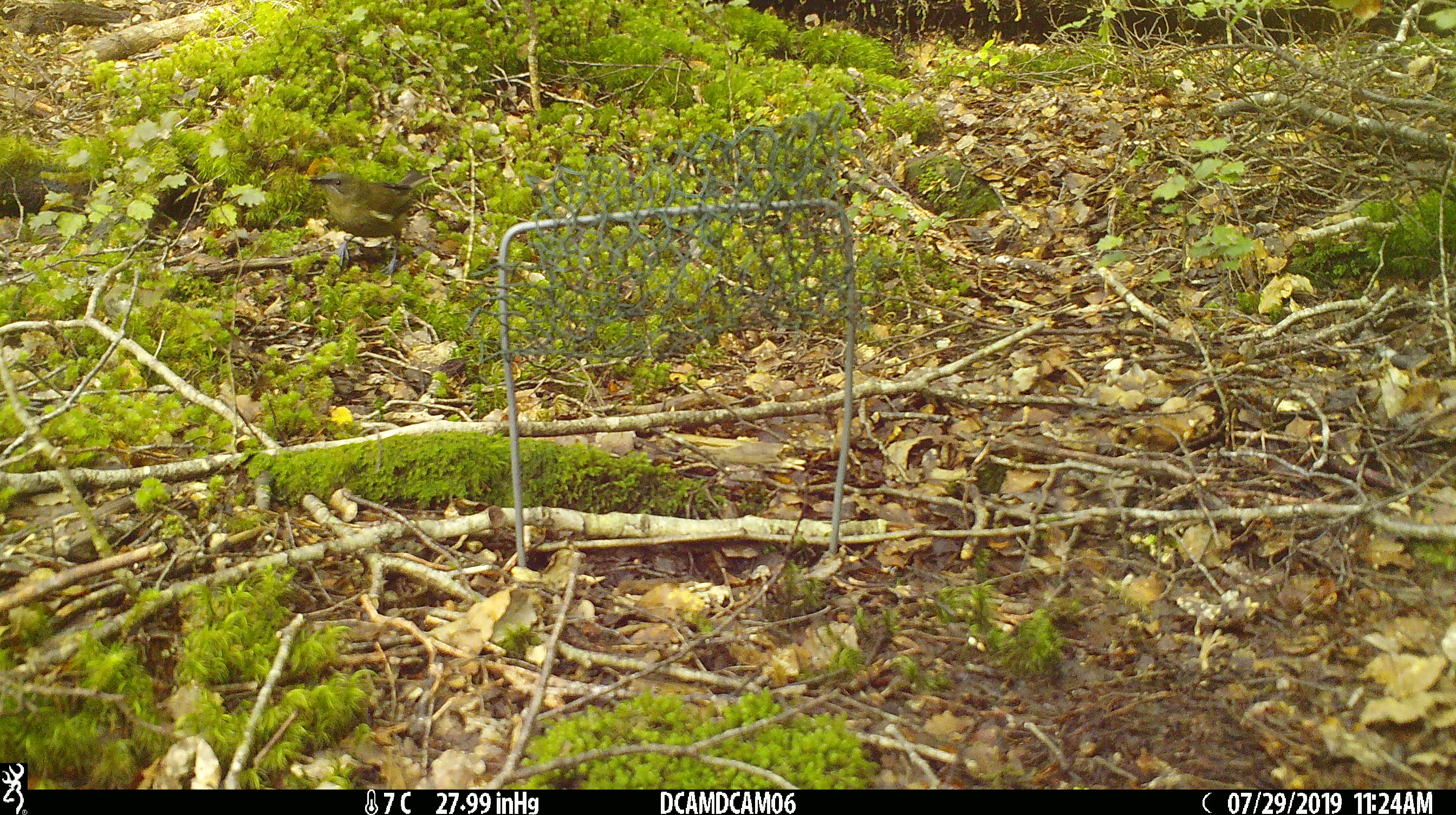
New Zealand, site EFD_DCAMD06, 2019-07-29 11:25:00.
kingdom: Animalia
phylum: Chordata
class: Aves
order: Passeriformes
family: Meliphagidae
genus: Anthornis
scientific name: Anthornis melanura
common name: new zealand bellbird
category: bellbird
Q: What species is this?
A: Bellbird (new zealand bellbird) (Anthornis melanura).